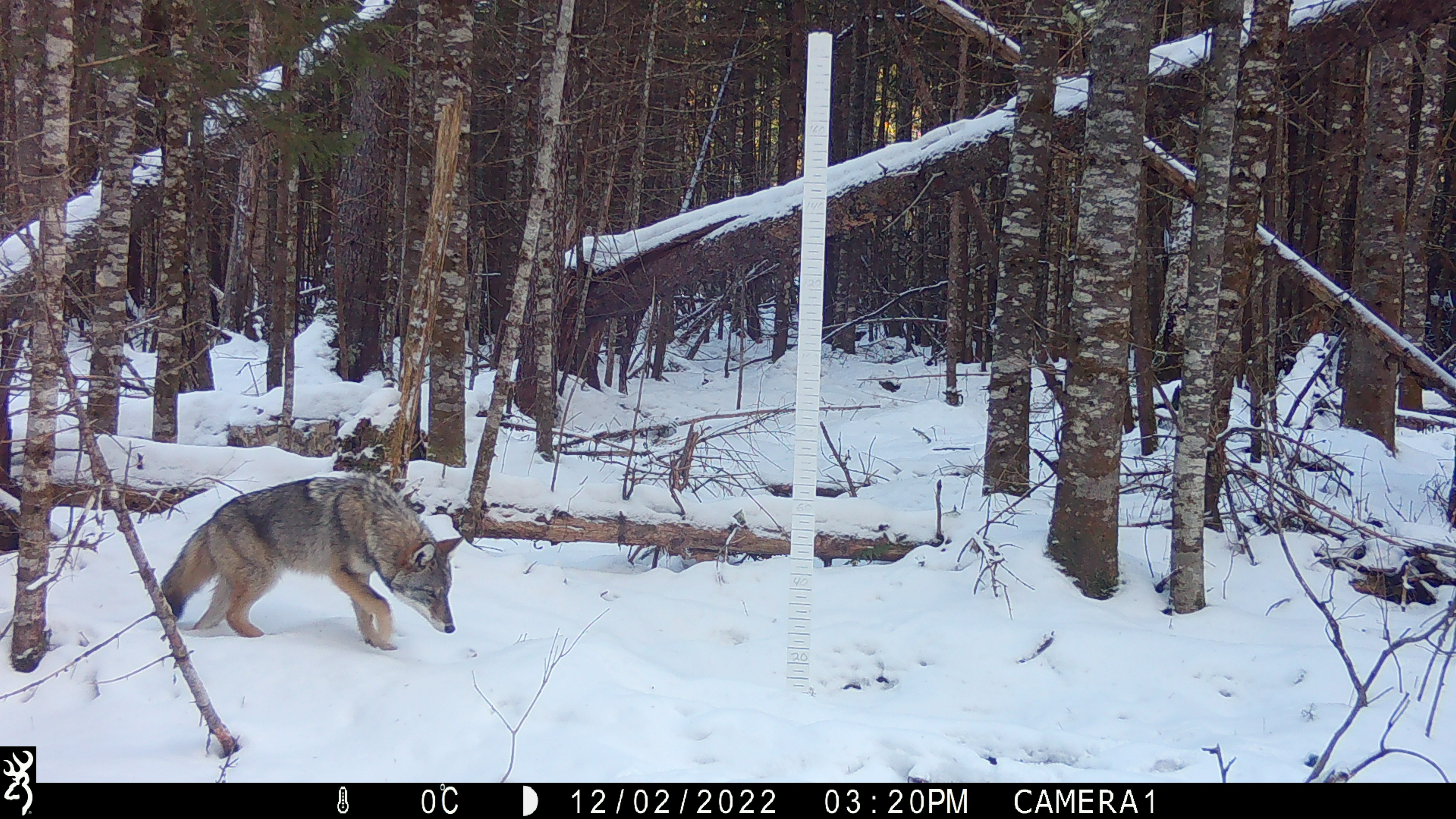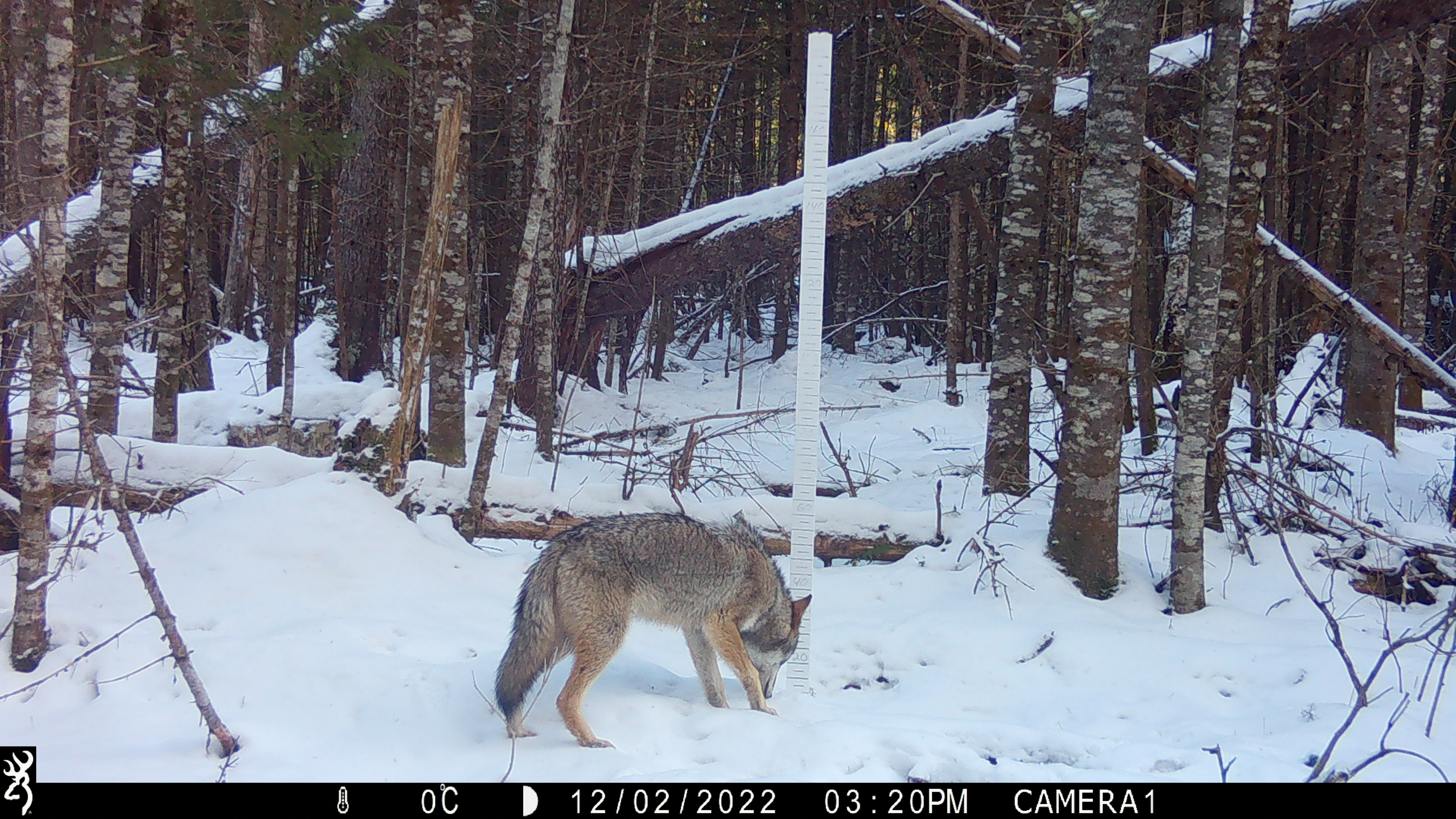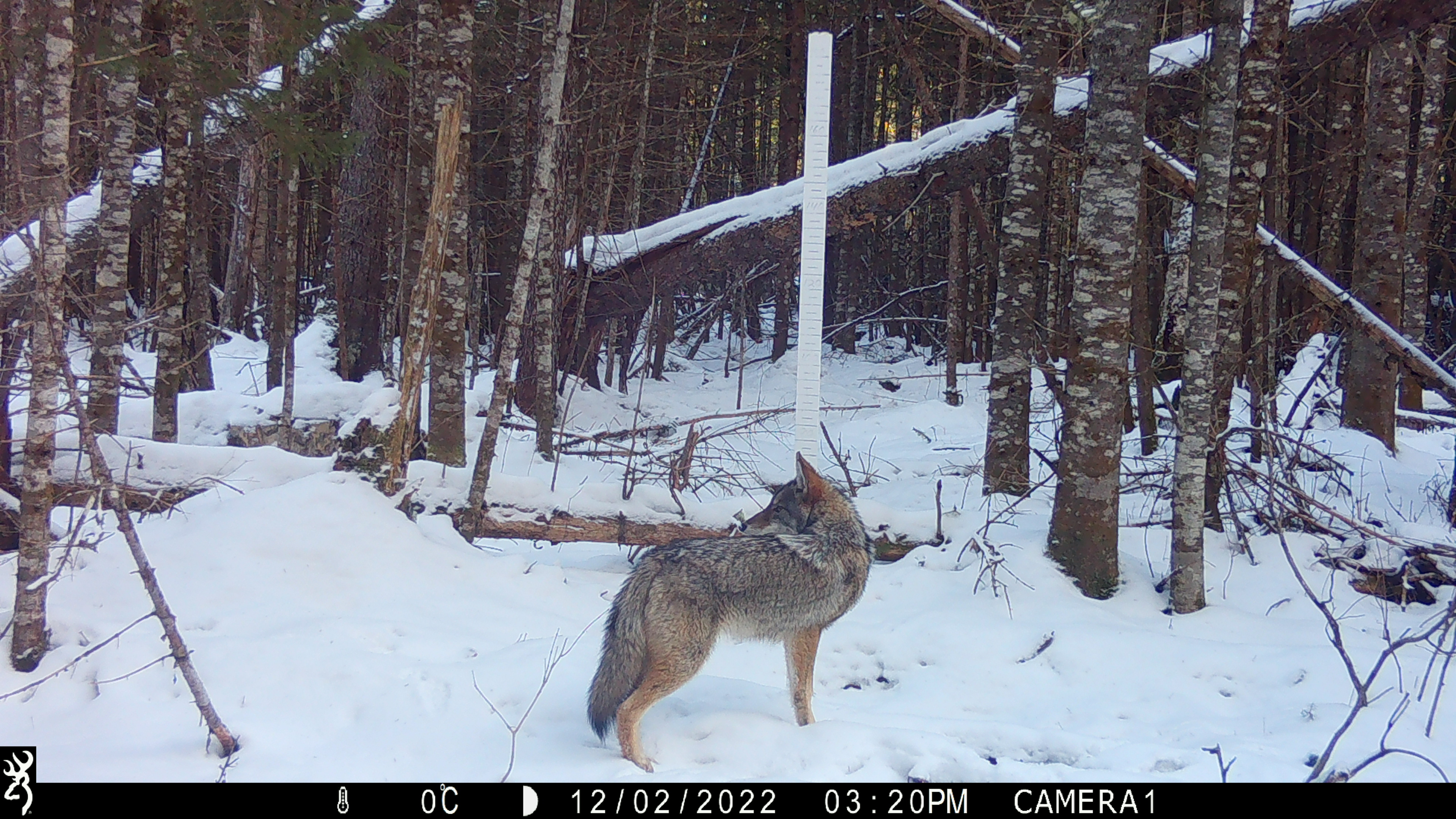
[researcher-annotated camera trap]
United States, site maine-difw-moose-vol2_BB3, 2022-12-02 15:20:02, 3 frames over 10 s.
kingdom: Animalia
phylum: Chordata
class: Mammalia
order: Carnivora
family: Canidae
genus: Canis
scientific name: Canis latrans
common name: coyote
Coyote (Canis latrans).